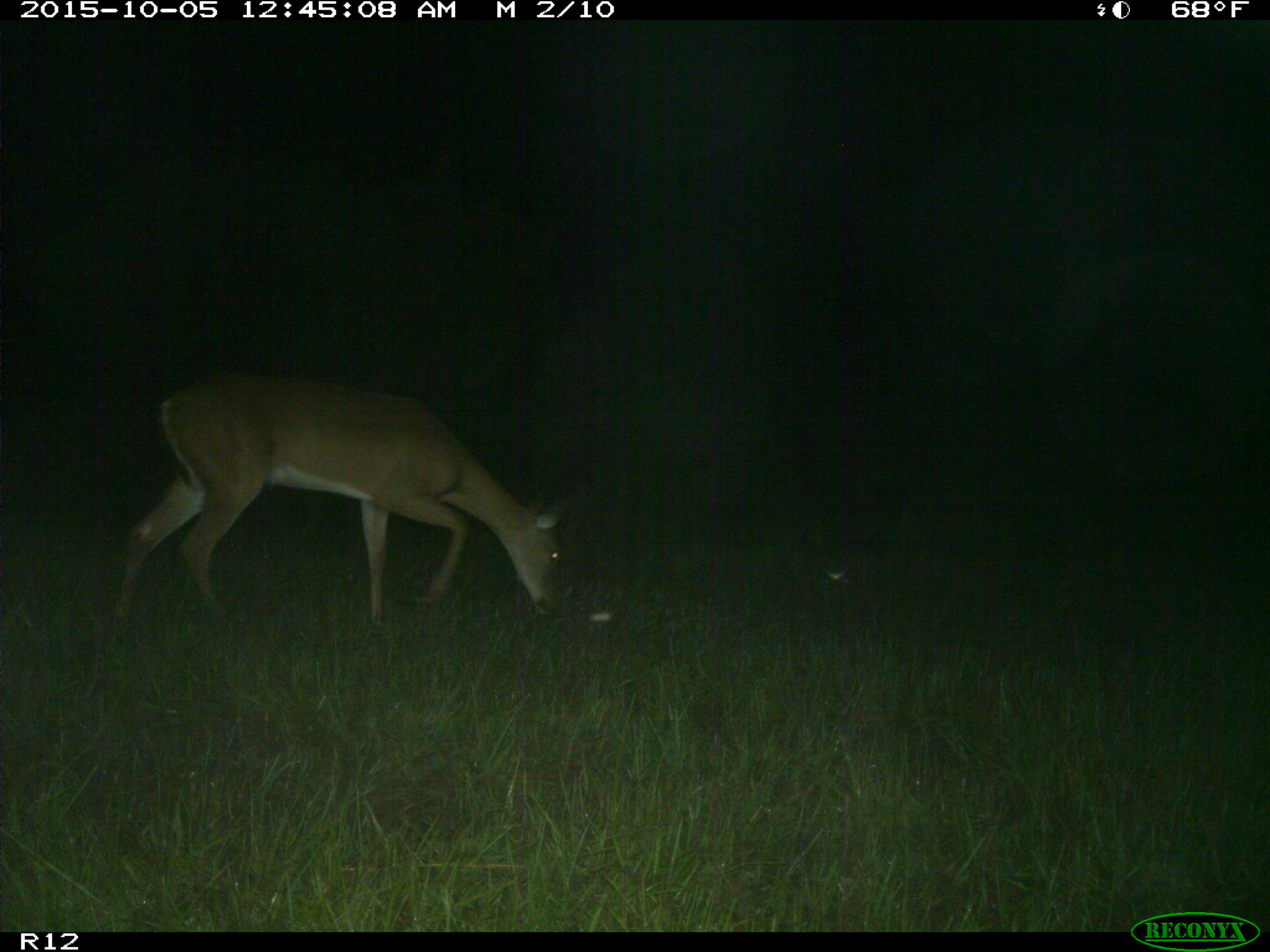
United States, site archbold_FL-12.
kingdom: Animalia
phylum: Chordata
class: Mammalia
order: Artiodactyla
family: Cervidae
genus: Odocoileus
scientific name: Odocoileus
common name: deer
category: unidentified deer